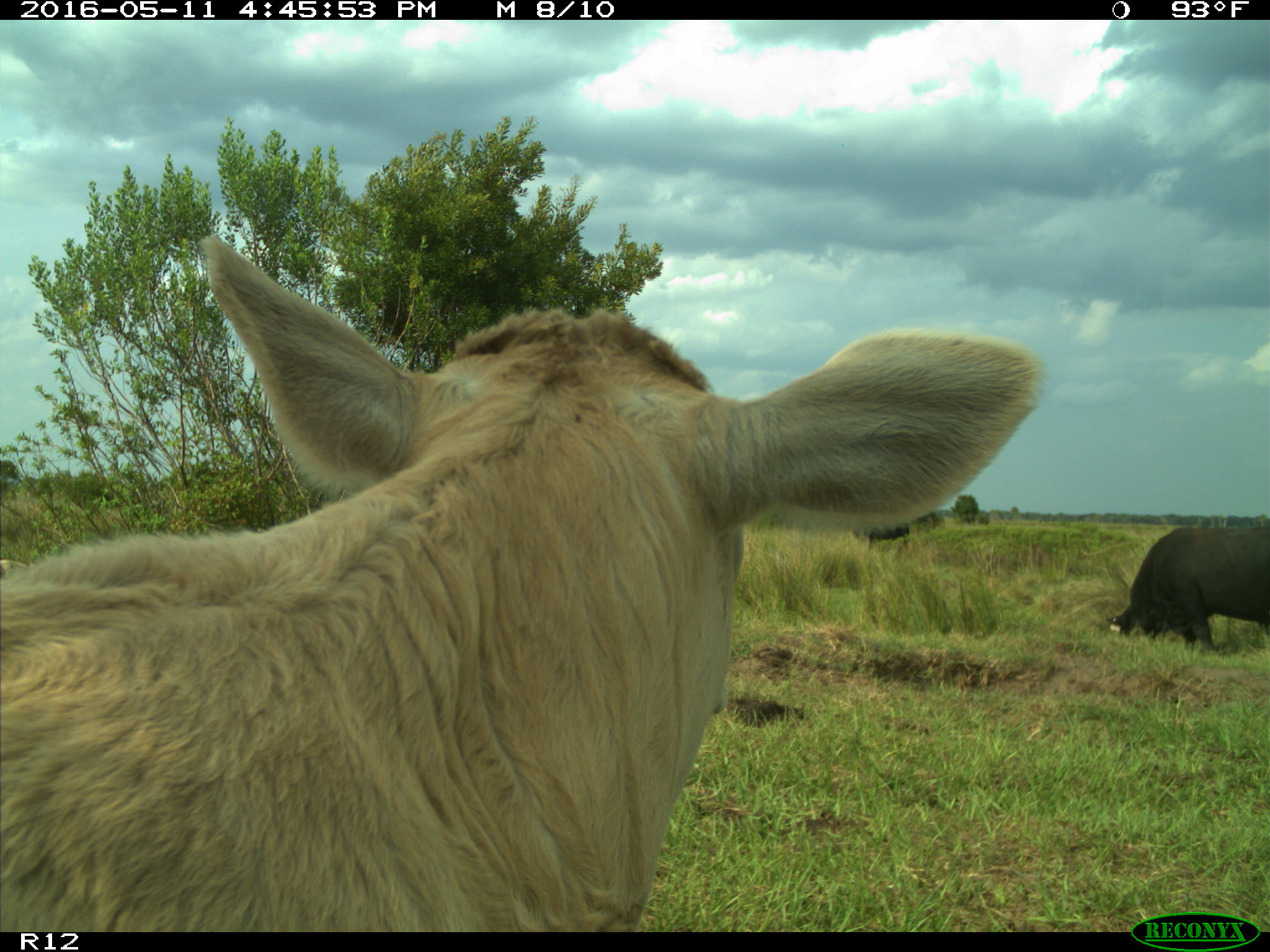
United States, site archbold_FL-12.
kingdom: Animalia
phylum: Chordata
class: Mammalia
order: Artiodactyla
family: Bovidae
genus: Bos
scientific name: Bos taurus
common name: domestic cow